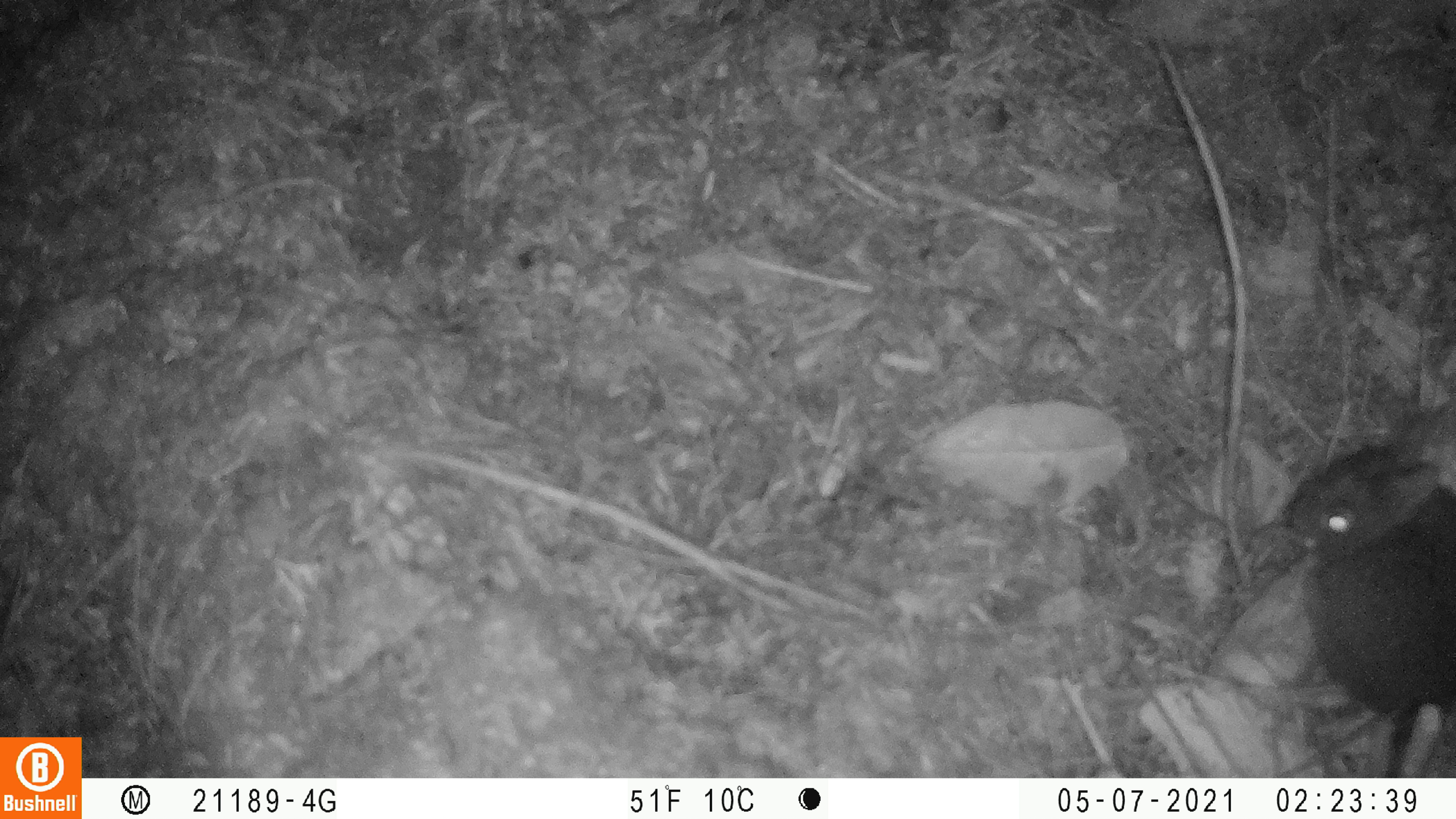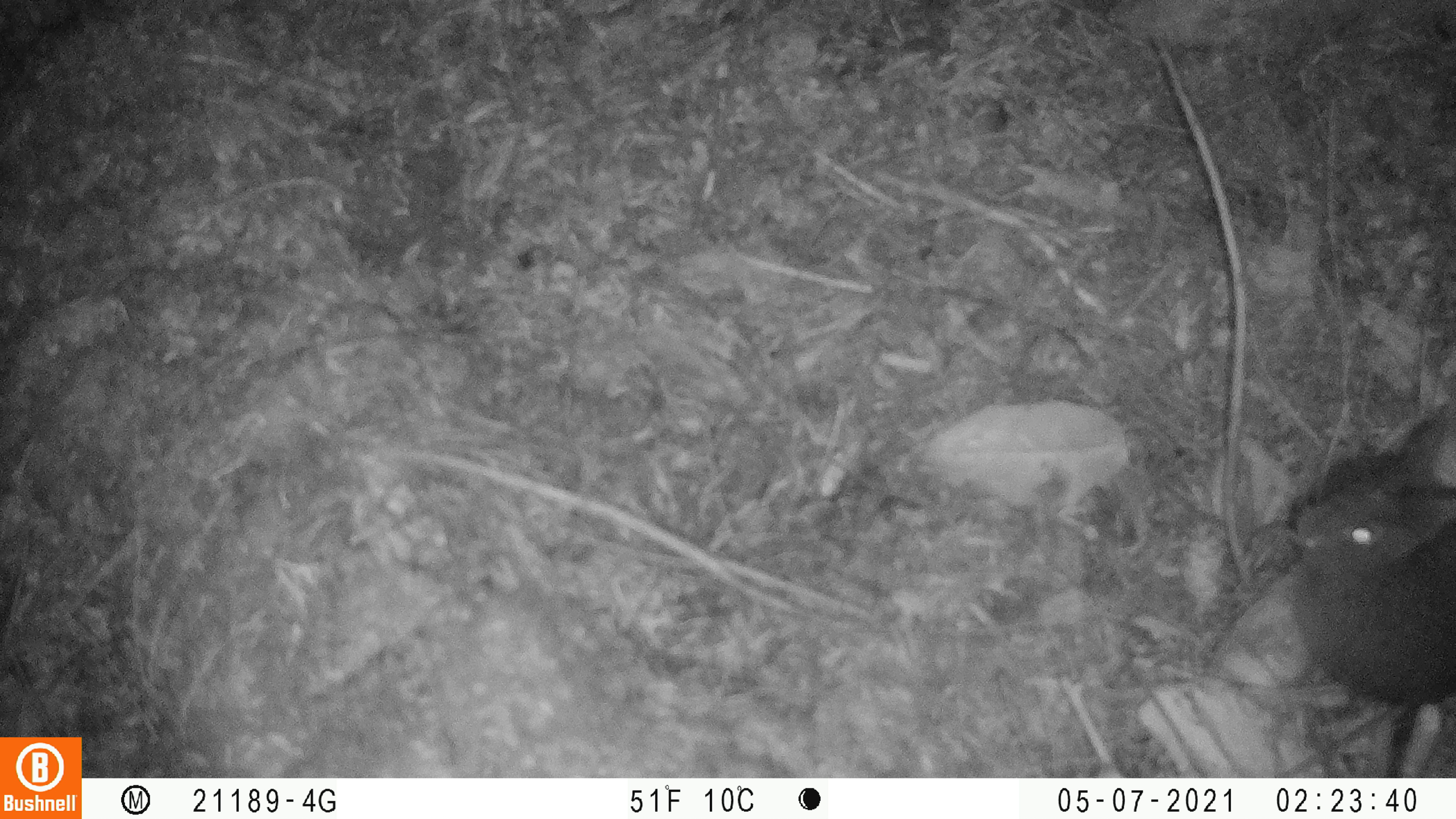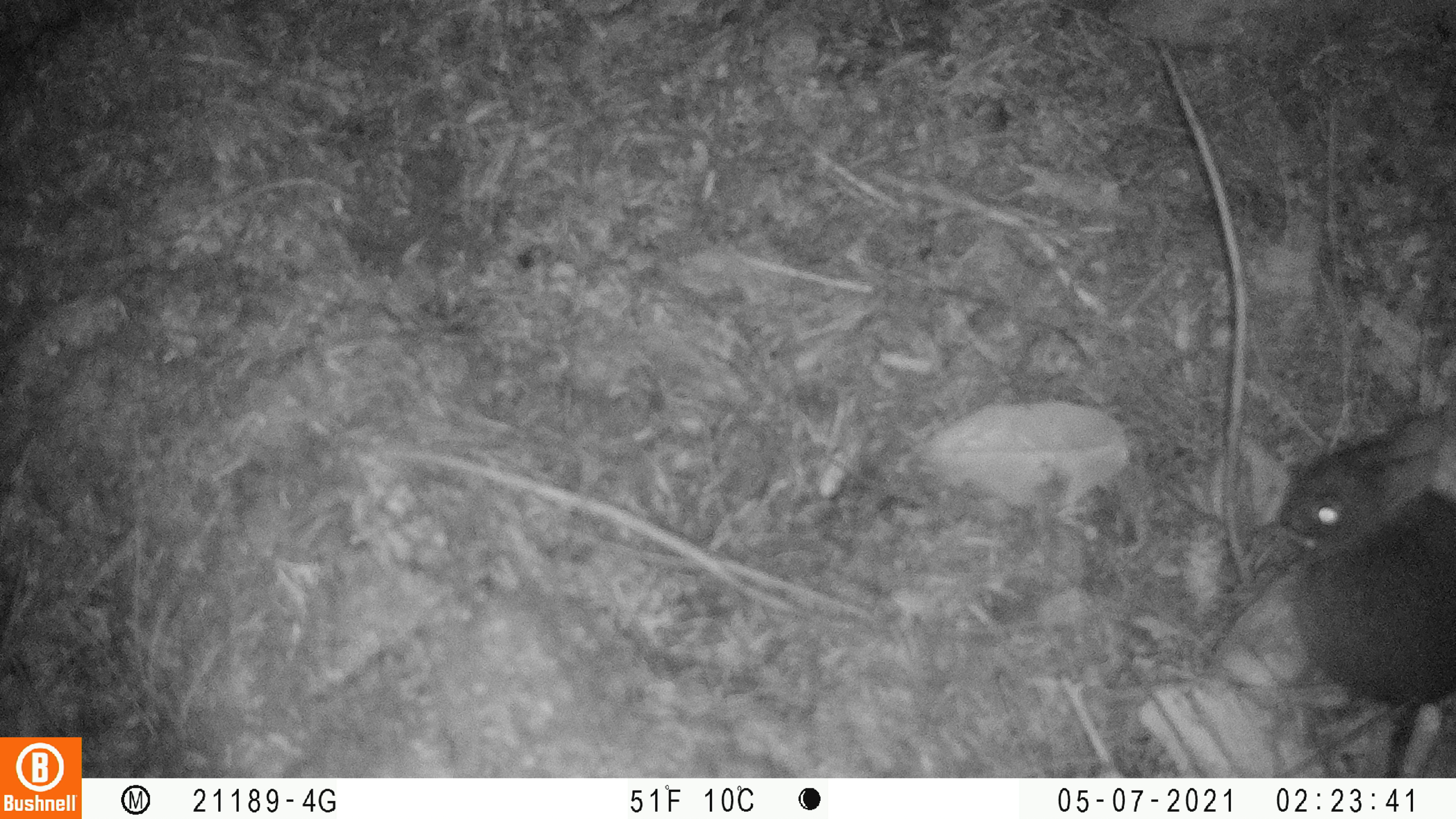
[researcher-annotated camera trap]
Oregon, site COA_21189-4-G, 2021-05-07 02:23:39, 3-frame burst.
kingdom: Animalia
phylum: Chordata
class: Mammalia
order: Lagomorpha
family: Leporidae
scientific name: Leporidae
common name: hares and rabbits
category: leporidae family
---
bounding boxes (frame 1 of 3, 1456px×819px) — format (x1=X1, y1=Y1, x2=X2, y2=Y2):
leporidae family: (x1=1274, y1=404, x2=1450, y2=741)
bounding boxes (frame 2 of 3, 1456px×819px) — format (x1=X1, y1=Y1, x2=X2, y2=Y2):
leporidae family: (x1=1277, y1=406, x2=1455, y2=747)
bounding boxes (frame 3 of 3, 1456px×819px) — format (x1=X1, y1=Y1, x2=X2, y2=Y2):
leporidae family: (x1=1269, y1=405, x2=1452, y2=729)